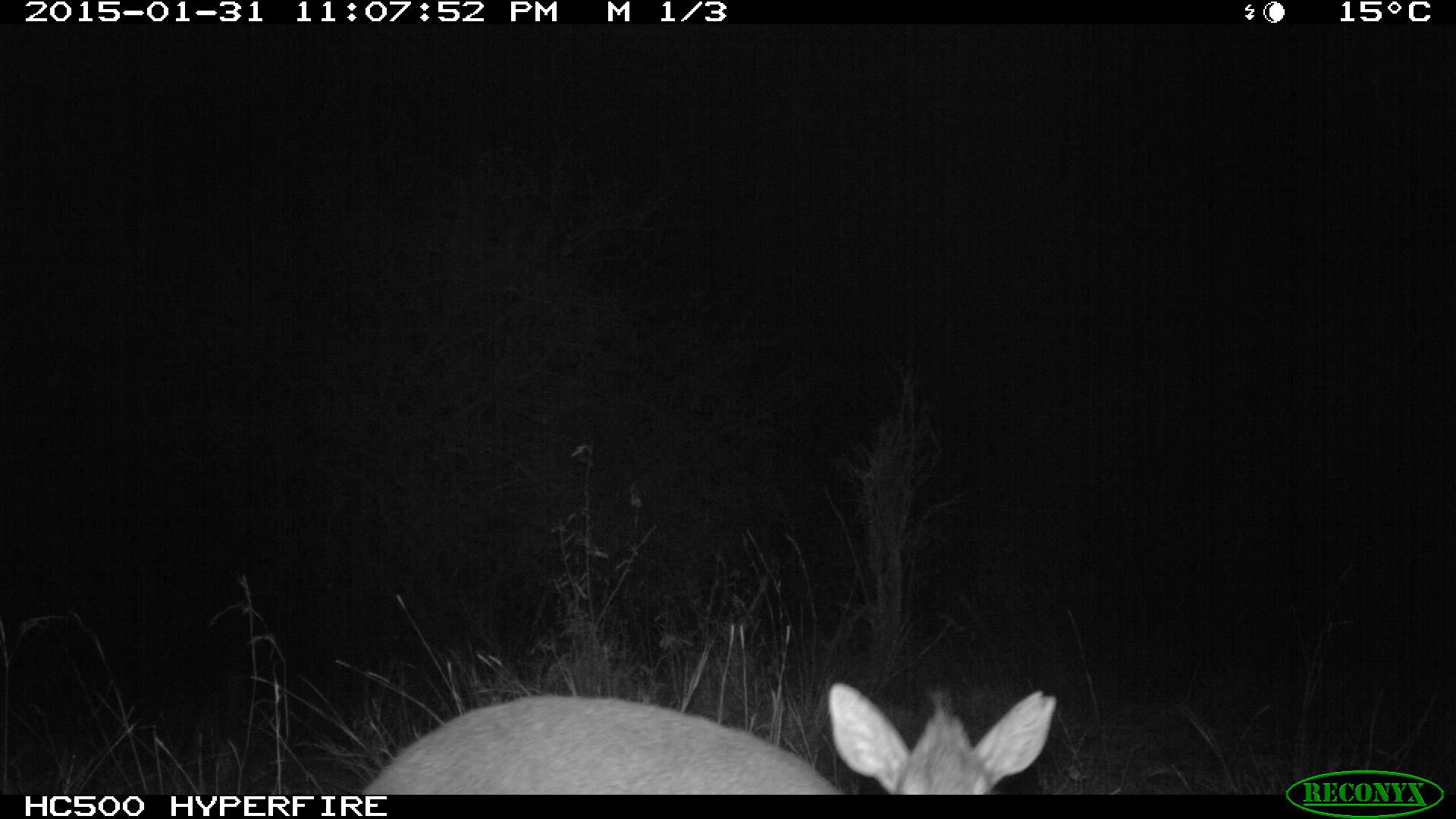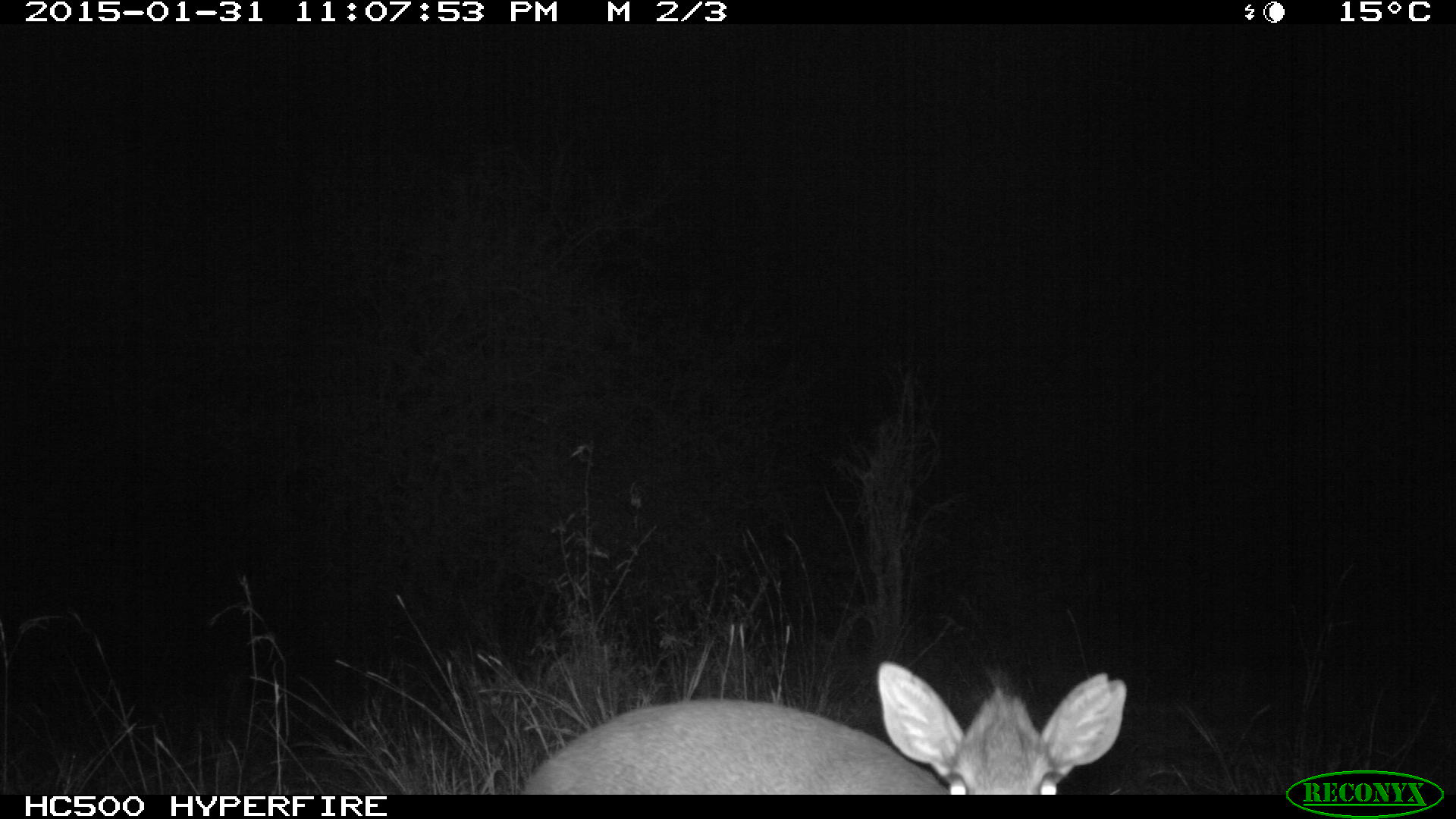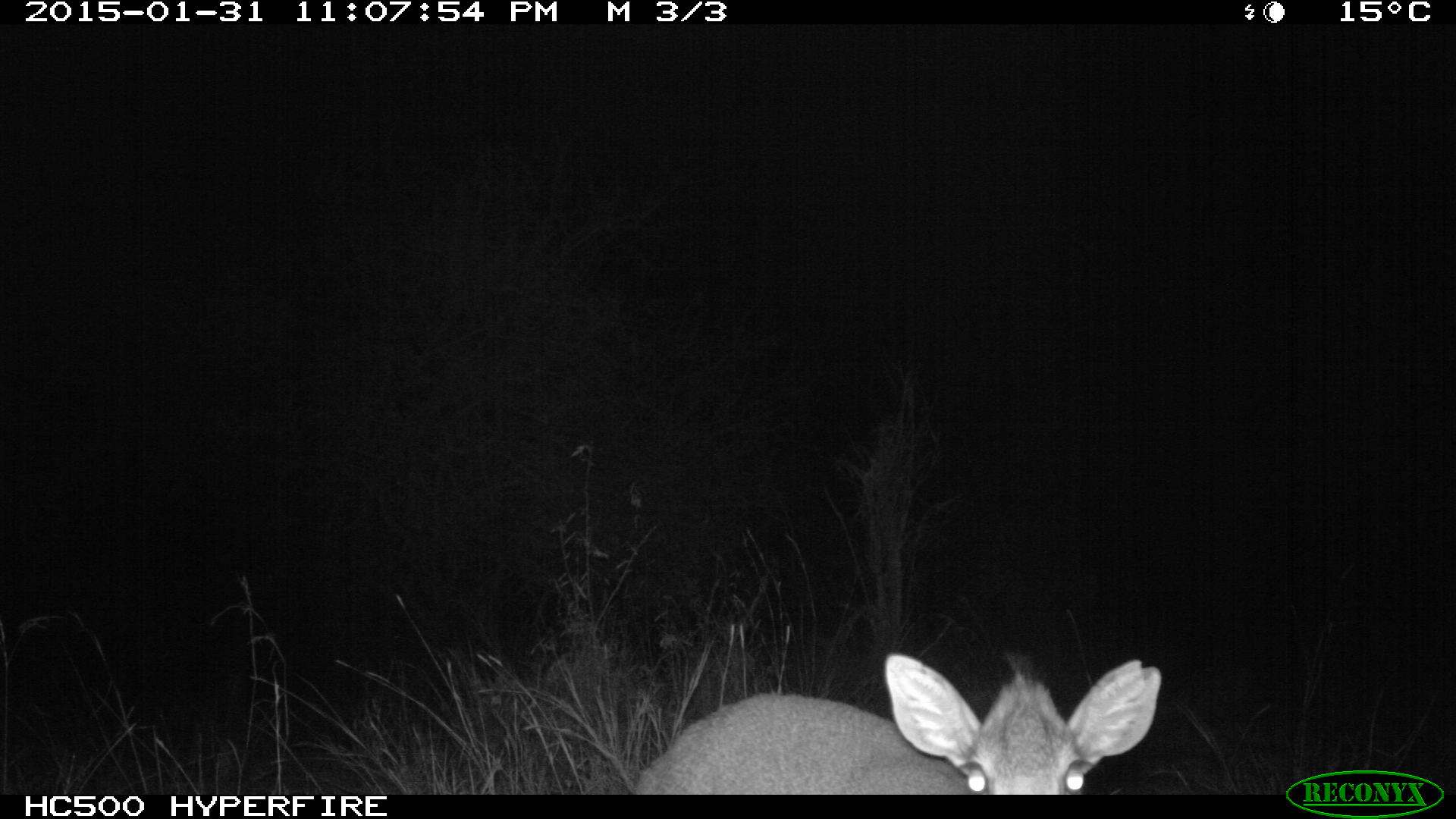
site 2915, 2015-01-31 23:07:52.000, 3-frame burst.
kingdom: Animalia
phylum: Chordata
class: Mammalia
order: Artiodactyla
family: Bovidae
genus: Madoqua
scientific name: Madoqua guentheri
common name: günther's dik-dik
Madoqua guentheri (günther's dik-dik), count 2.